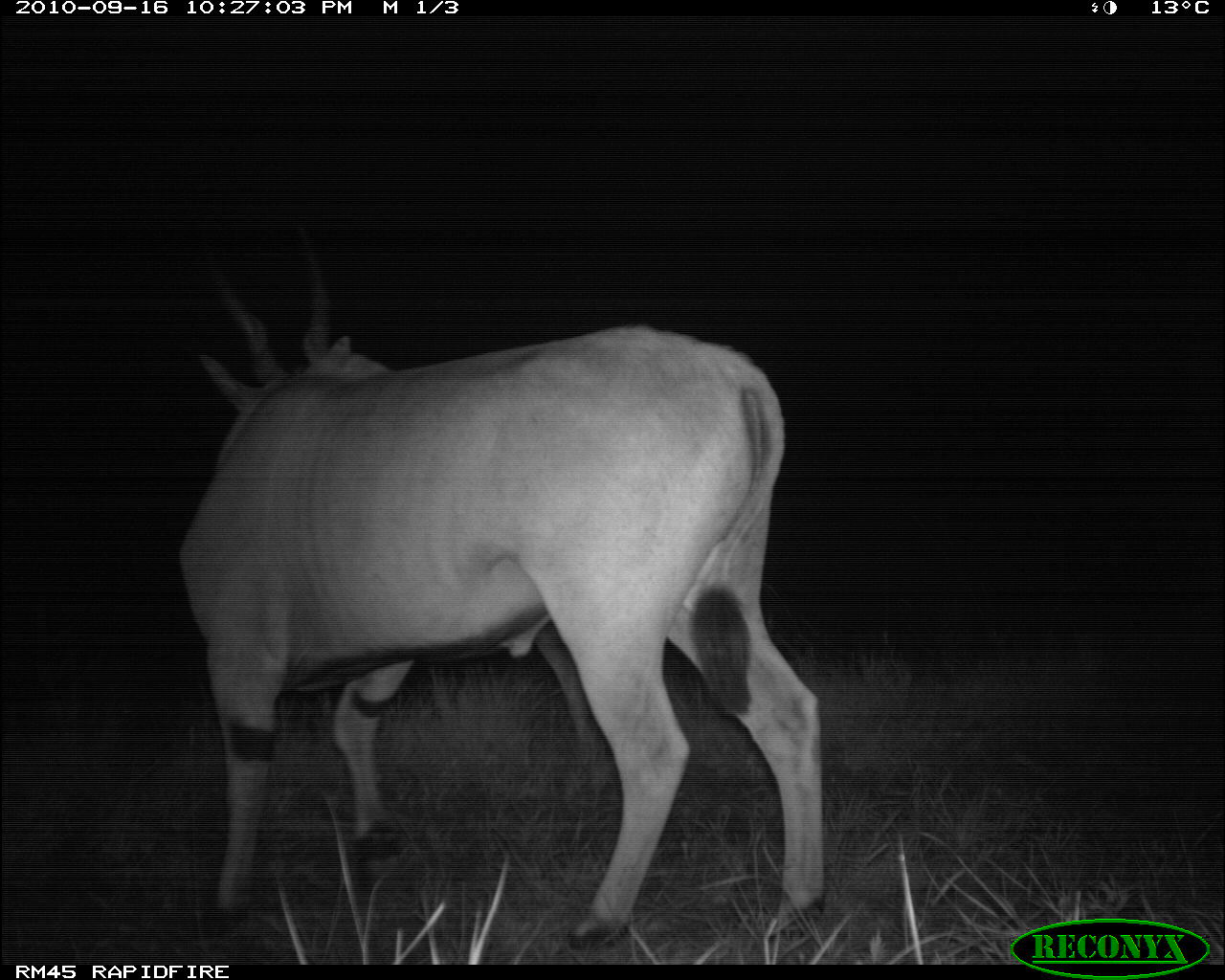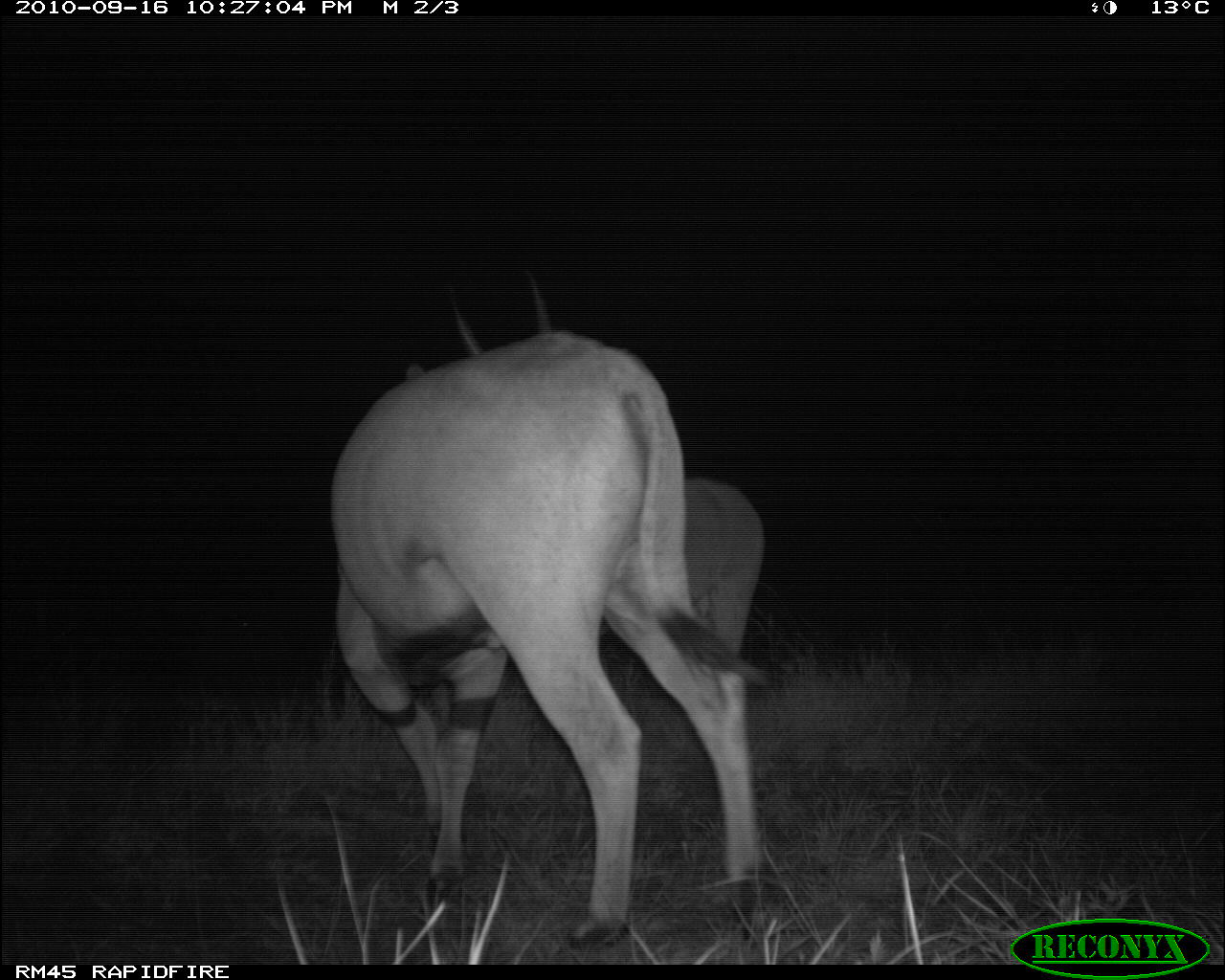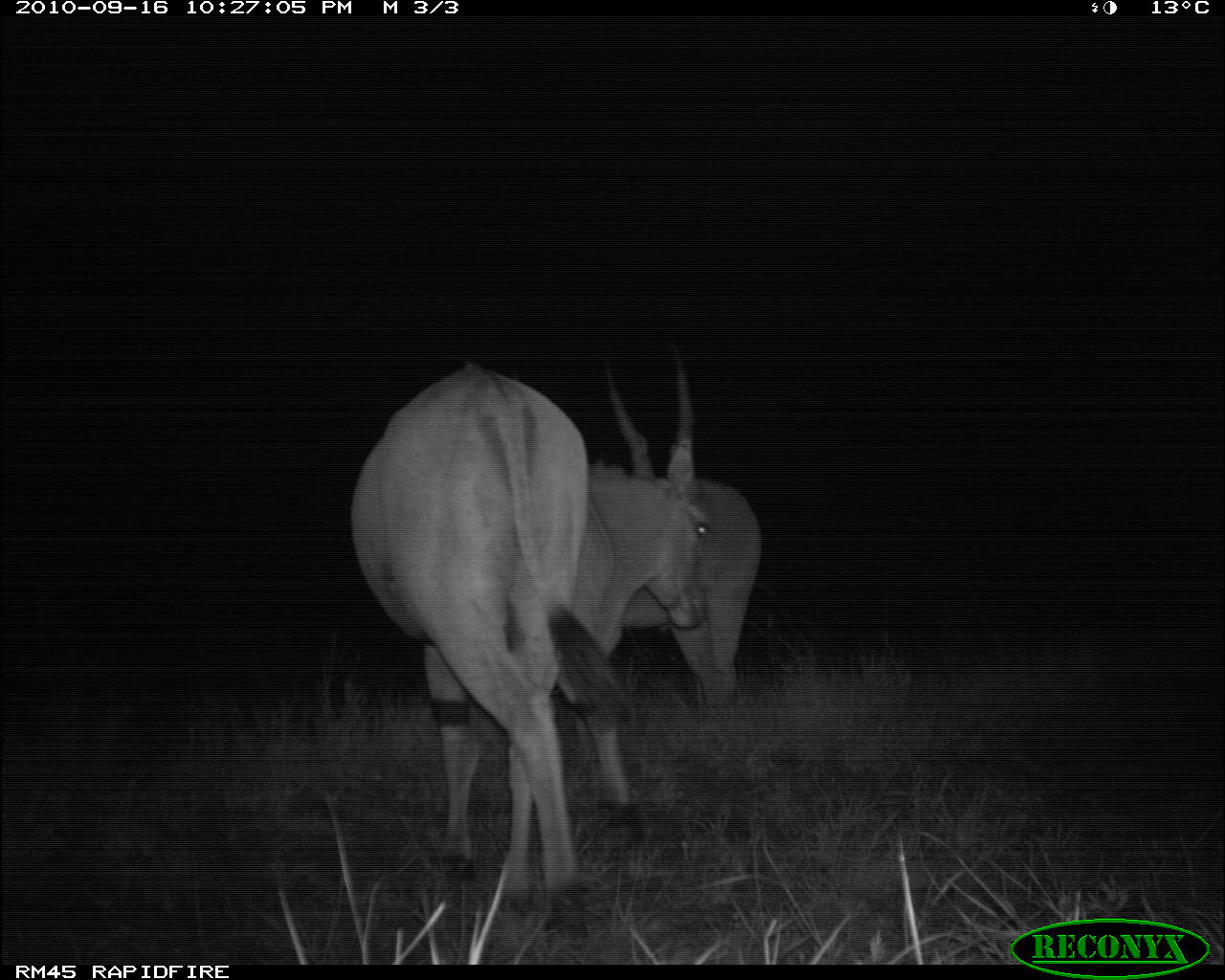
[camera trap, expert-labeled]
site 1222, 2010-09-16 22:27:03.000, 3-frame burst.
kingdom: Animalia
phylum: Chordata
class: Mammalia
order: Artiodactyla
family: Bovidae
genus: Tragelaphus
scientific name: Tragelaphus oryx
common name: eland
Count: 2.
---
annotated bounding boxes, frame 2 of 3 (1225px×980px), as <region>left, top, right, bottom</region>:
tragelaphus oryx: <region>332, 268, 756, 935</region>; <region>687, 466, 763, 689</region>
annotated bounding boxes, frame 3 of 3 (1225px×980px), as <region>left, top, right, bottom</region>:
tragelaphus oryx: <region>350, 338, 710, 935</region>; <region>619, 477, 760, 711</region>